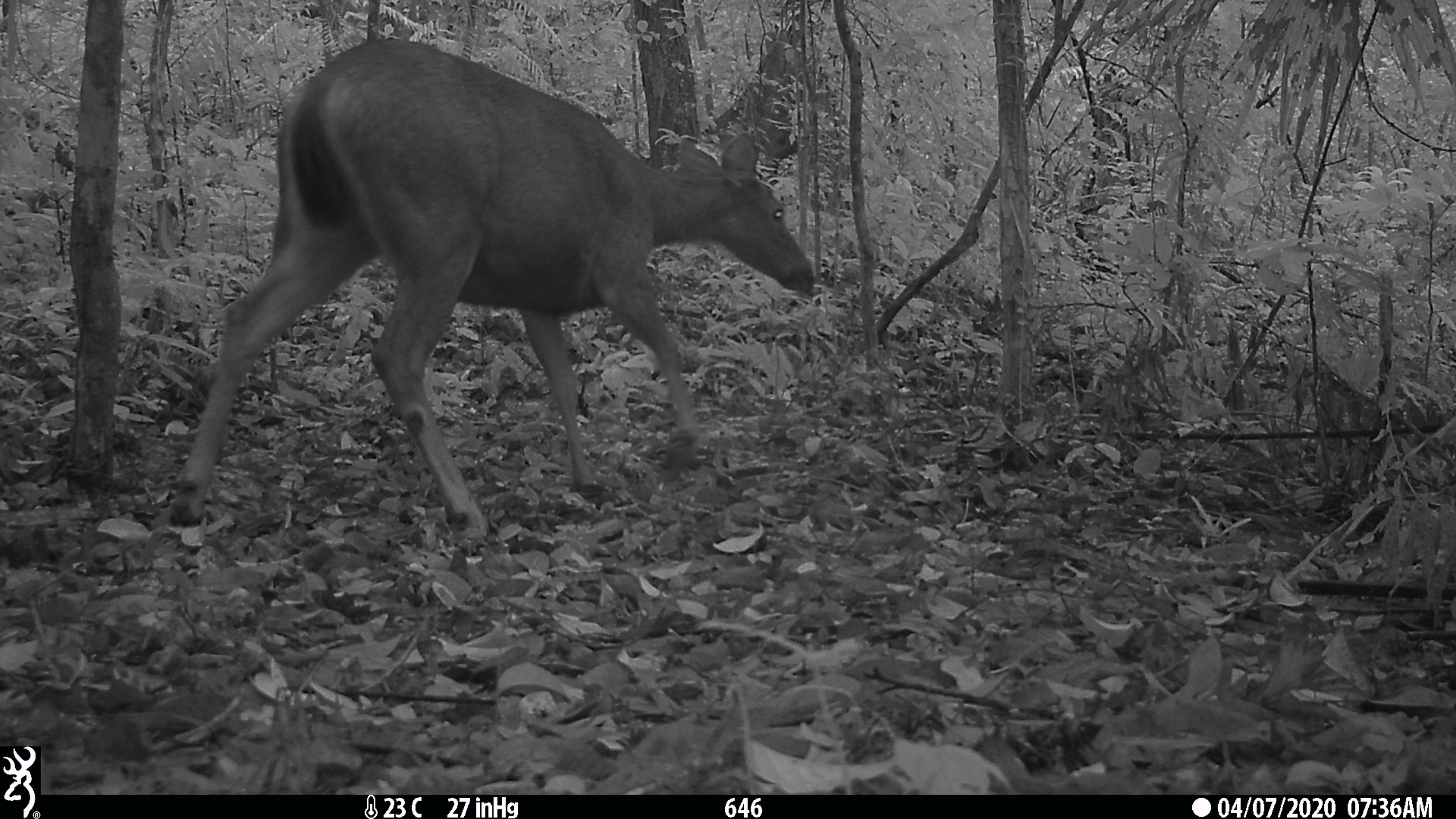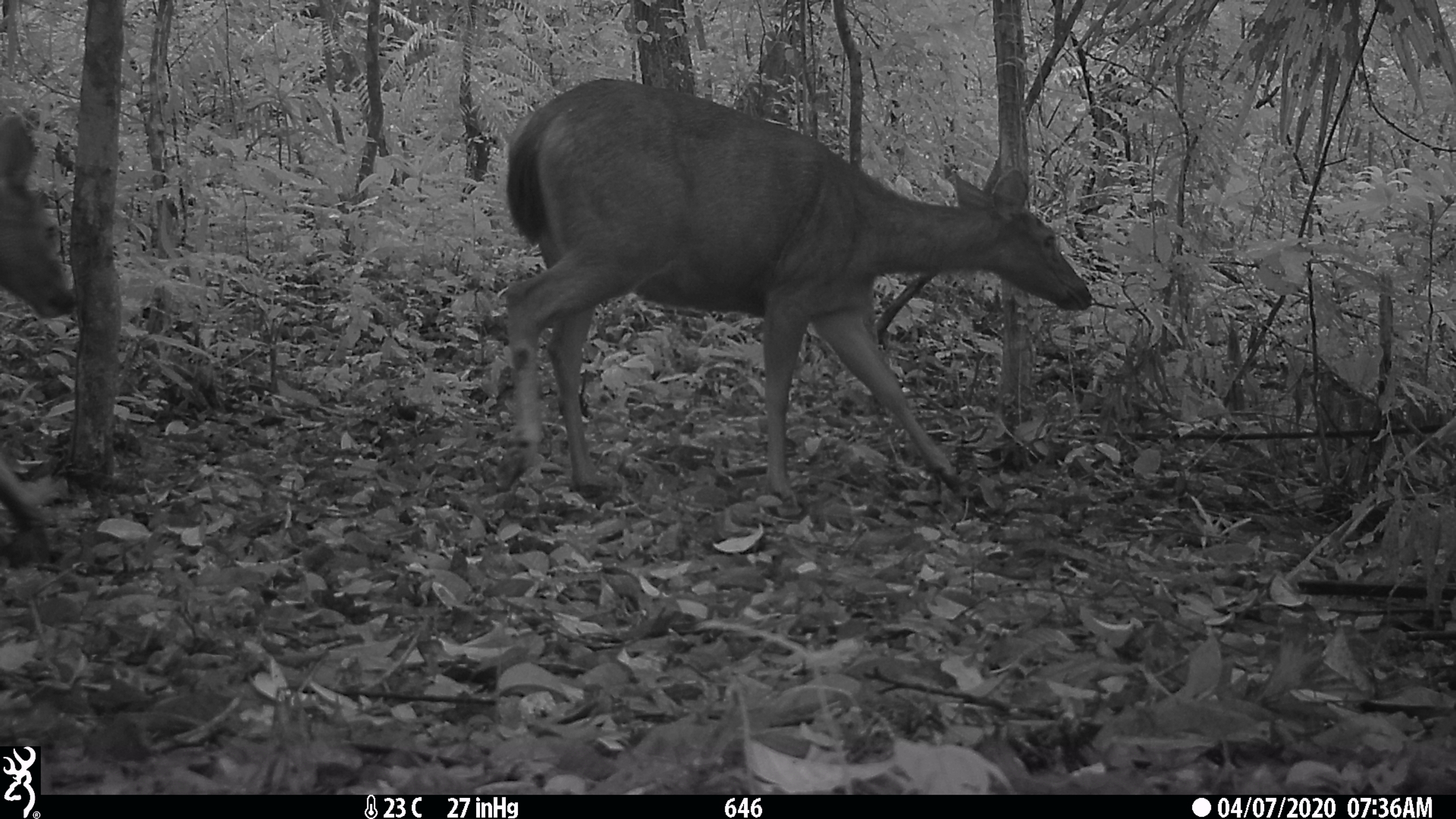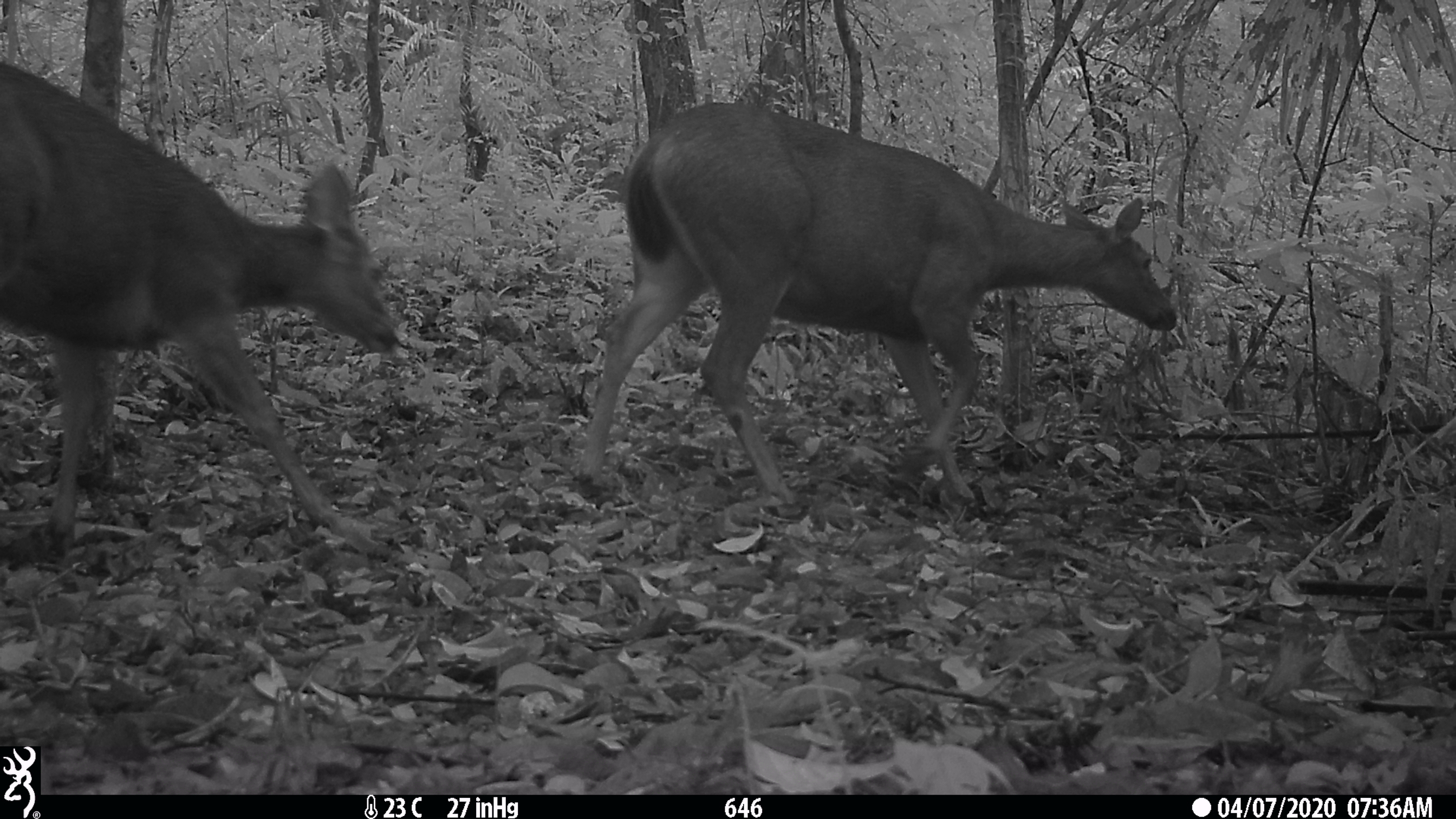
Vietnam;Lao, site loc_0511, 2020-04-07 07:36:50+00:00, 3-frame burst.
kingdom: Animalia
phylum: Chordata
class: Mammalia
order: Artiodactyla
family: Cervidae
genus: Rusa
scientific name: Rusa unicolor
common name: sambar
Sambar (Rusa unicolor). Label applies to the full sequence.